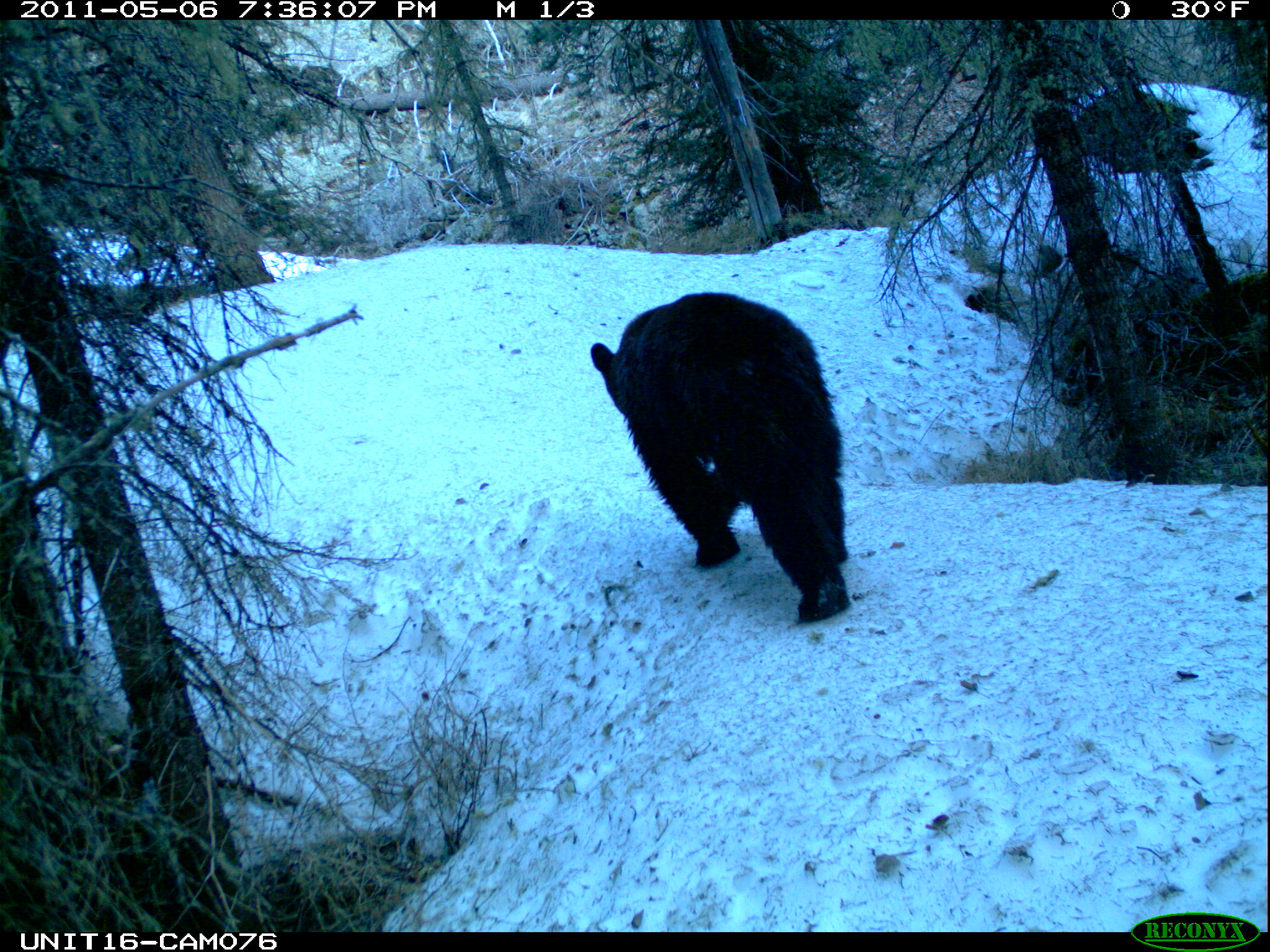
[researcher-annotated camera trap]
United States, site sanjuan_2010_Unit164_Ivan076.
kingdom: Animalia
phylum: Chordata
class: Mammalia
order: Carnivora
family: Ursidae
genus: Ursus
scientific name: Ursus americanus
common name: american black bear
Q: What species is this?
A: Ursus americanus (american black bear).